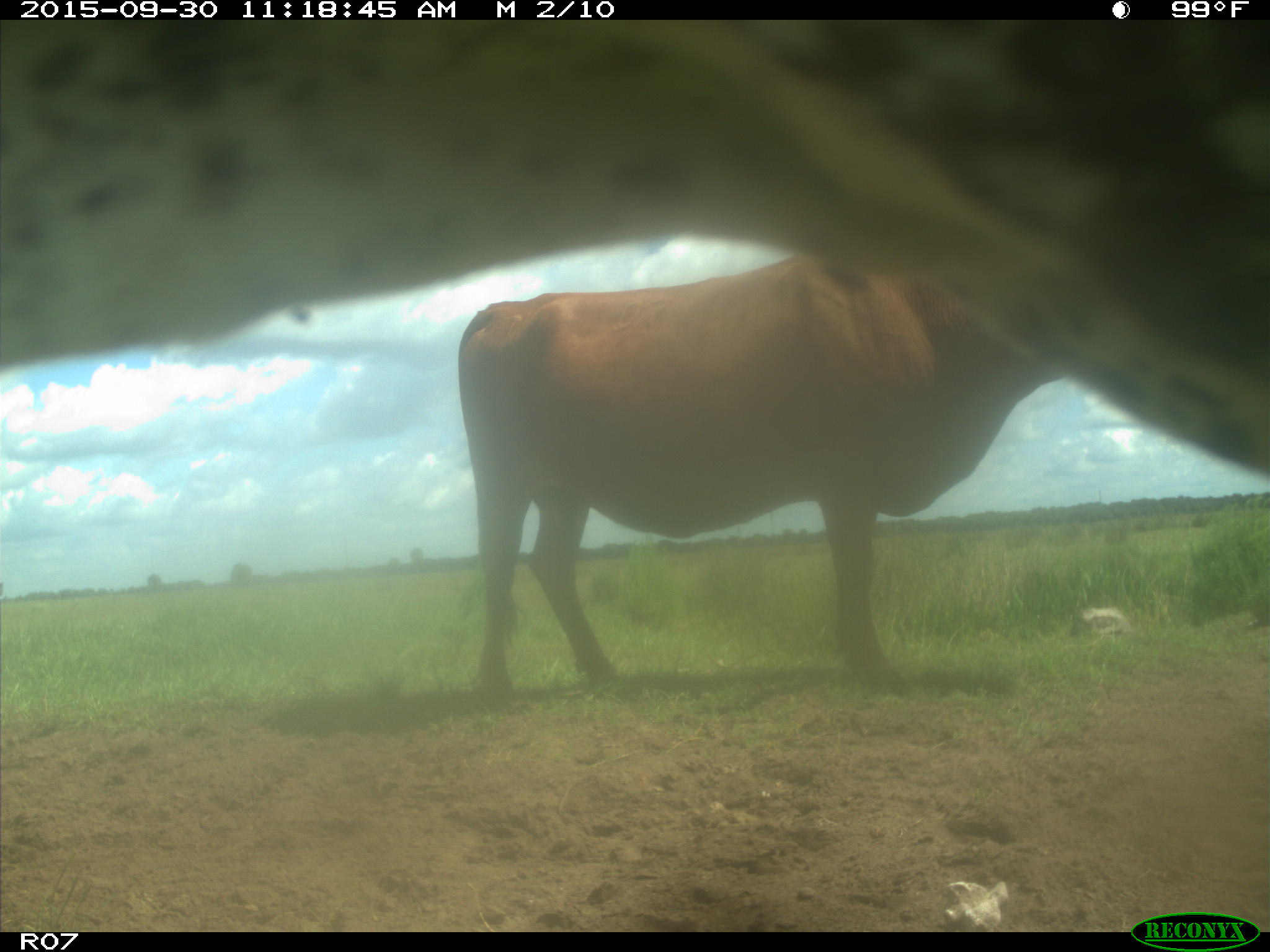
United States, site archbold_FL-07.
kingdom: Animalia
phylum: Chordata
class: Mammalia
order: Artiodactyla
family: Bovidae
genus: Bos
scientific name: Bos taurus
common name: domestic cow